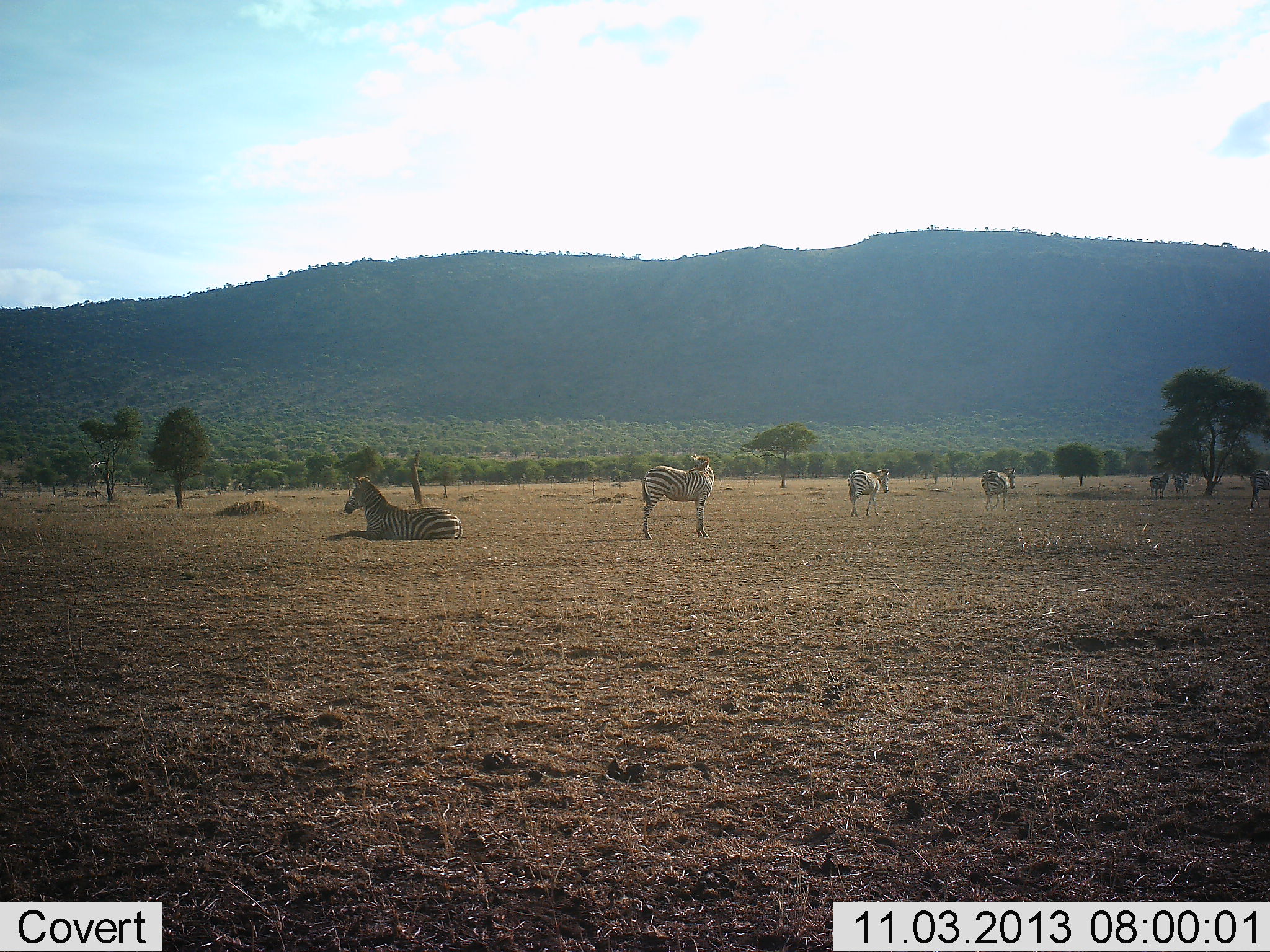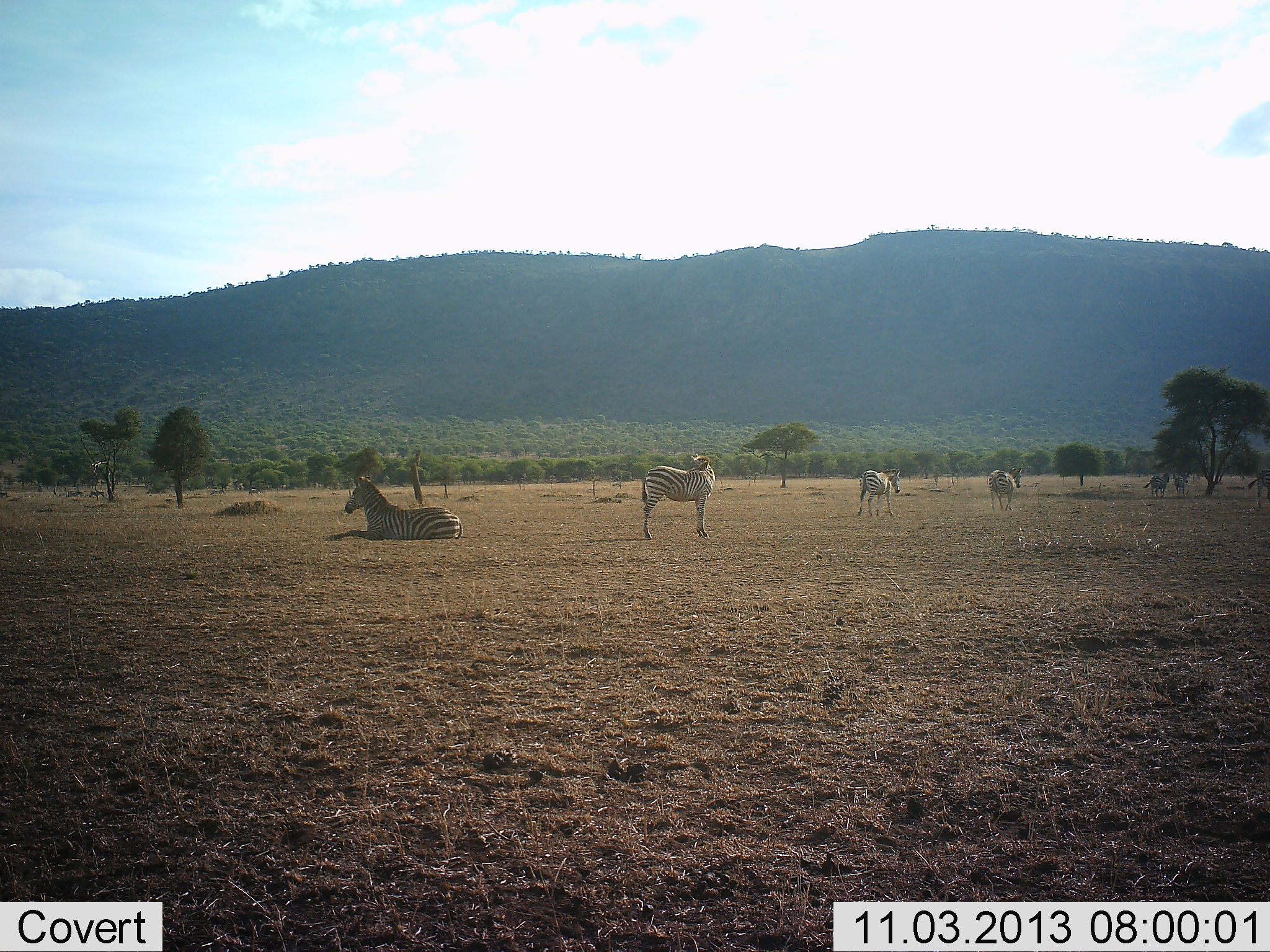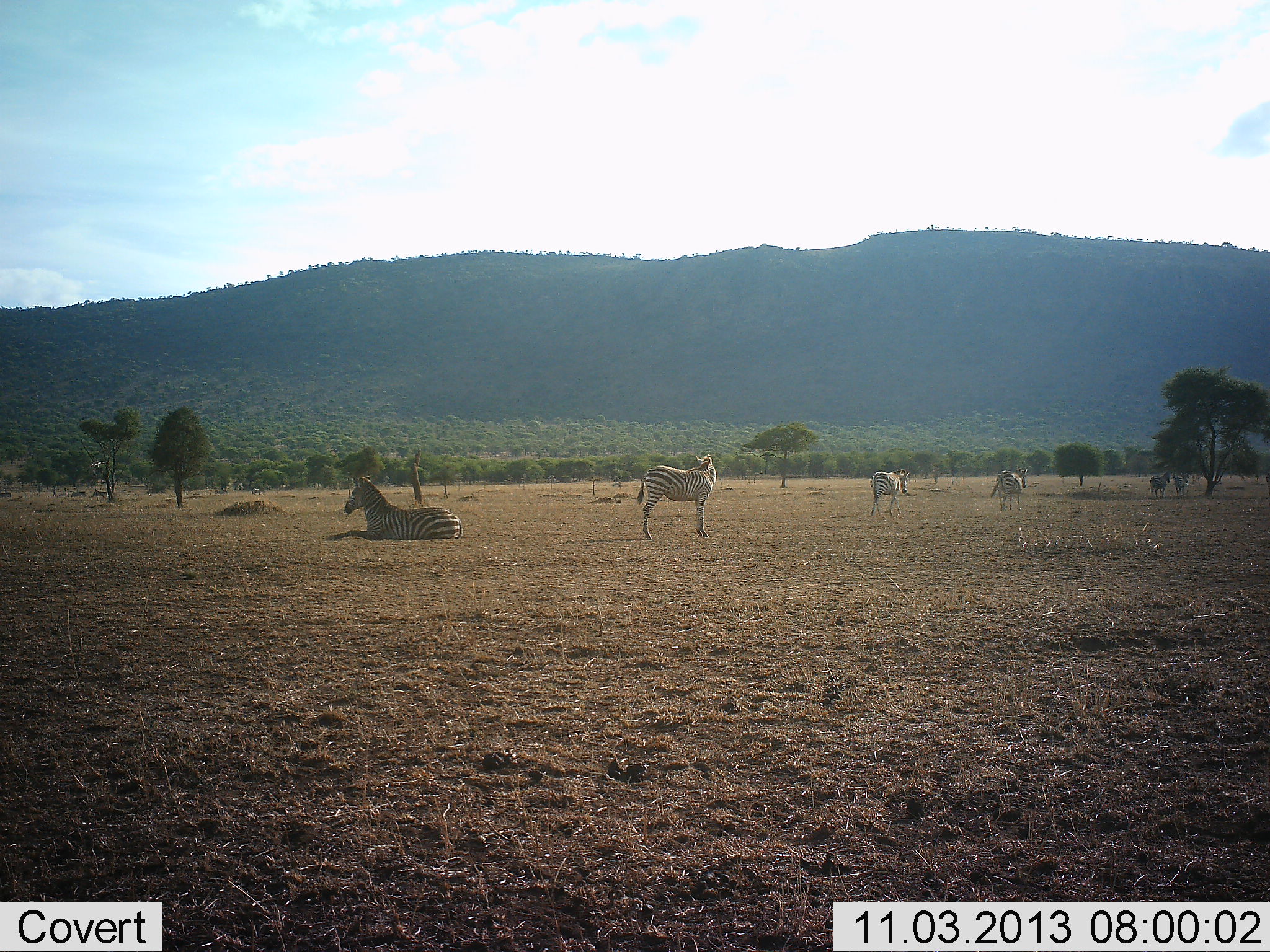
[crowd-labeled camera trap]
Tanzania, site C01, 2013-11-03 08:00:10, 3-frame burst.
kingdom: Animalia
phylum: Chordata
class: Mammalia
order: Perissodactyla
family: Equidae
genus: Equus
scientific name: Equus quagga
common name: plains zebra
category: zebra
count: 6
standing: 80%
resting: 80%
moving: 80%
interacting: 0%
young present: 0%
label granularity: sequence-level